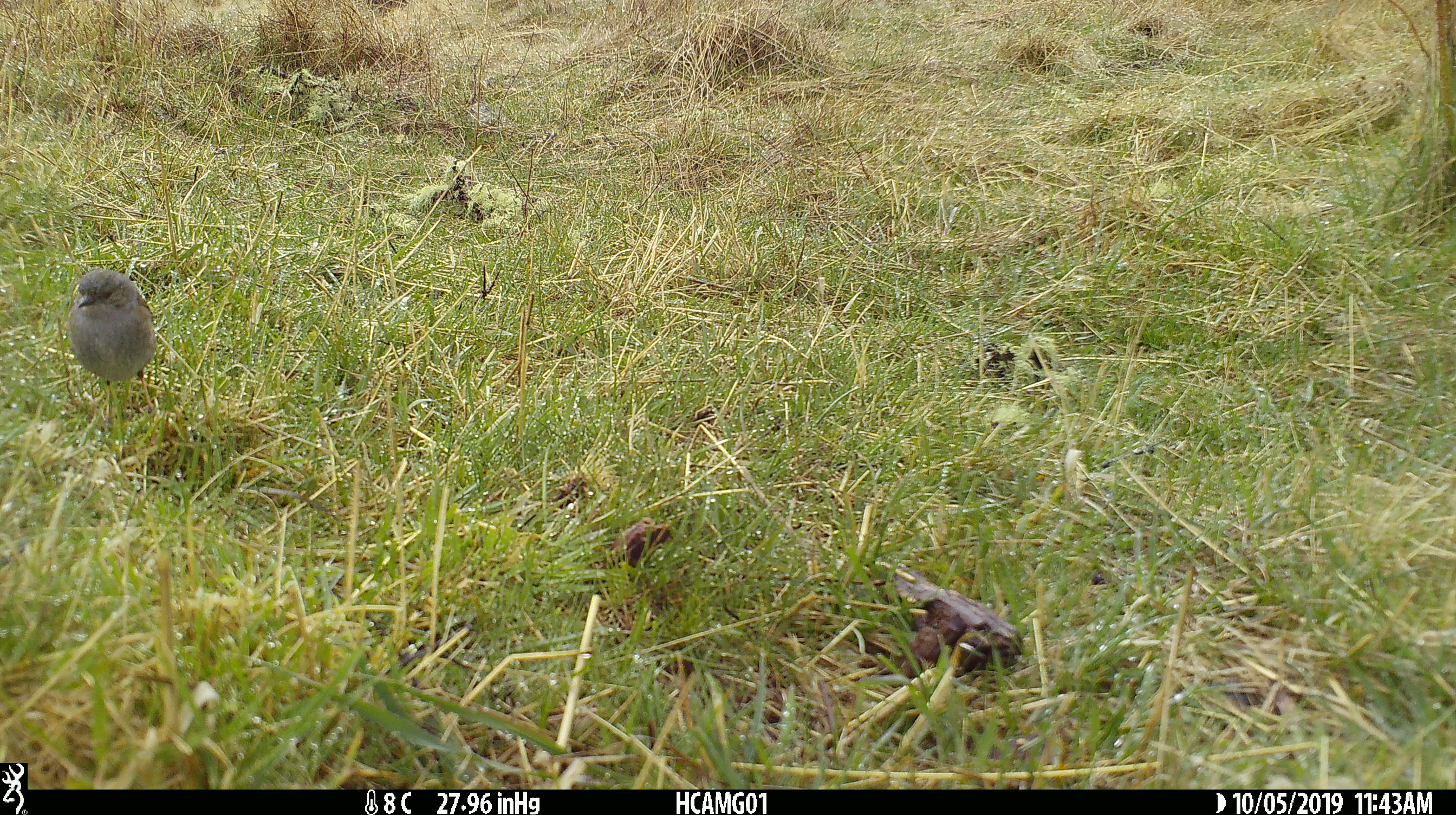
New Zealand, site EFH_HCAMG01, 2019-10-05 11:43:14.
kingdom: Animalia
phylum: Chordata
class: Aves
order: Passeriformes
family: Prunellidae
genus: Prunella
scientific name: Prunella modularis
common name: dunnock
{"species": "dunnock (Prunella modularis)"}